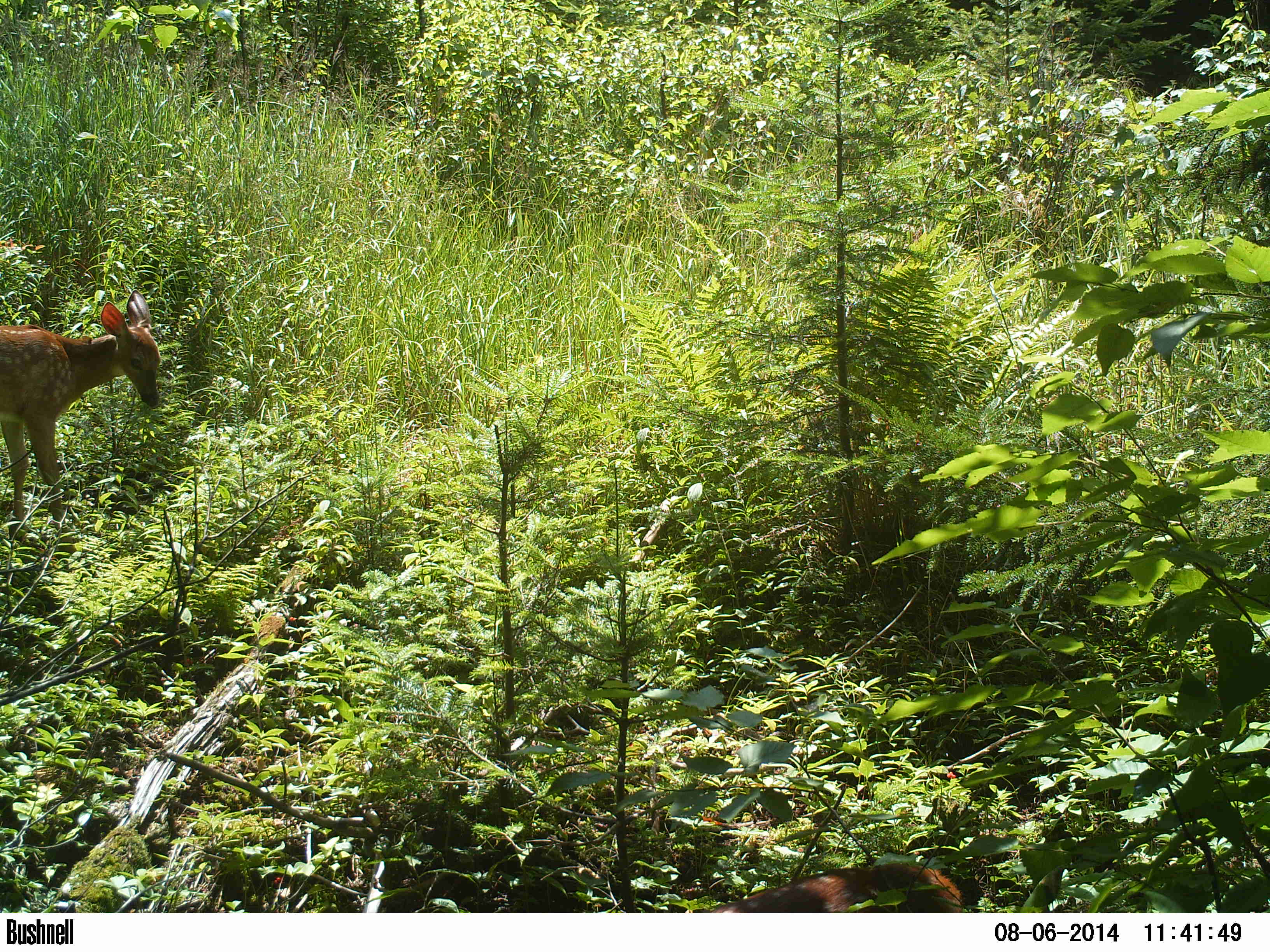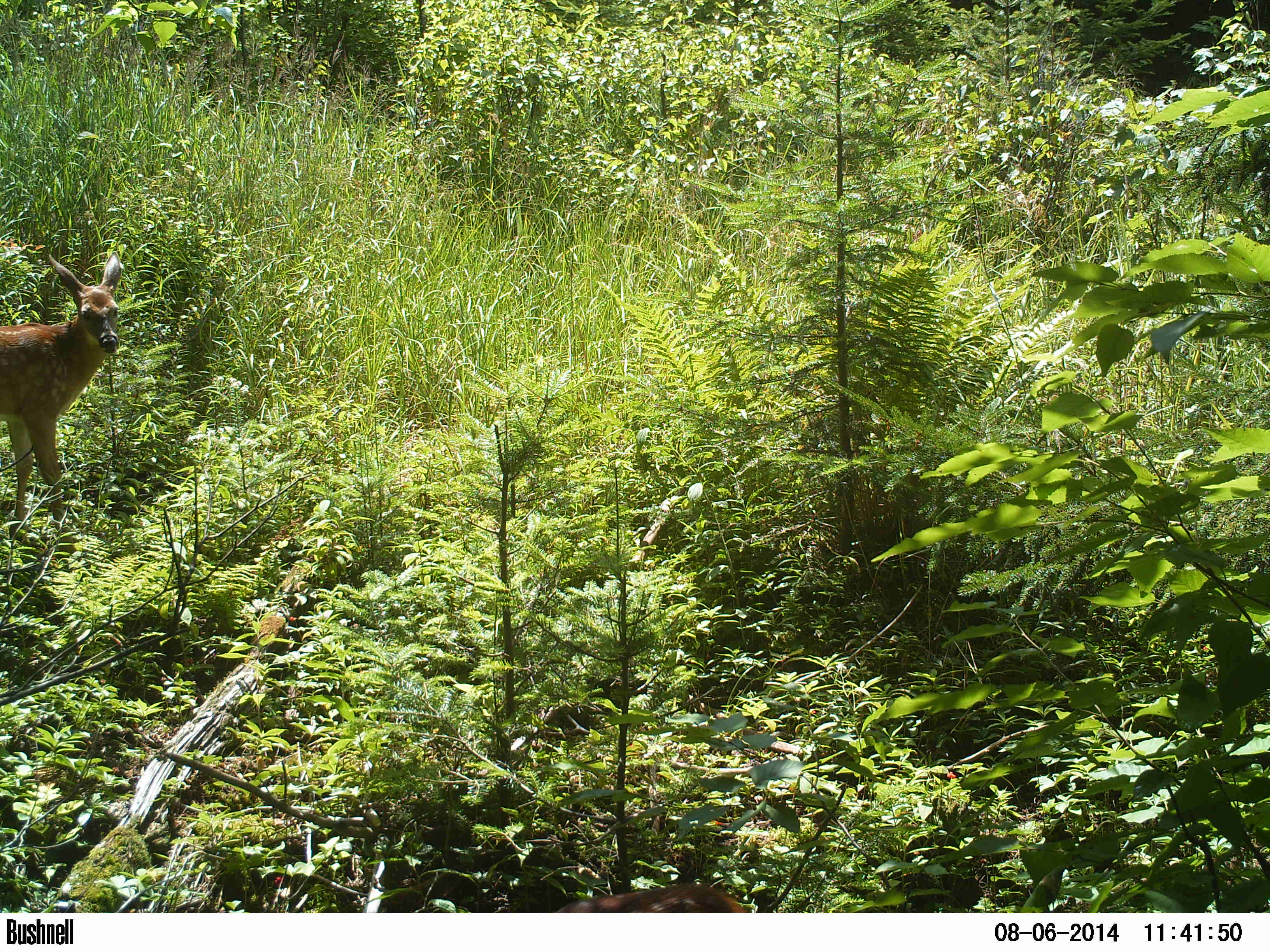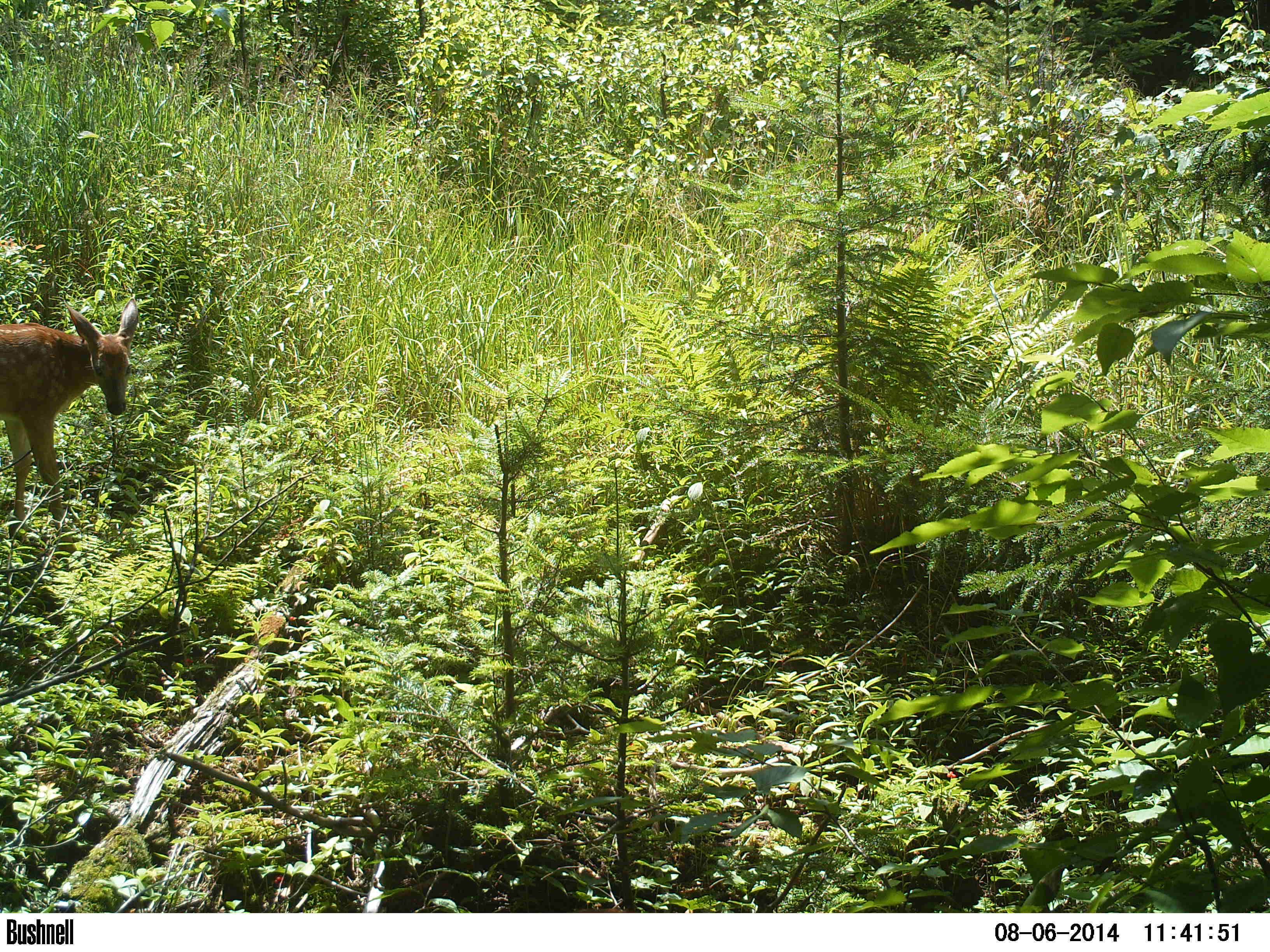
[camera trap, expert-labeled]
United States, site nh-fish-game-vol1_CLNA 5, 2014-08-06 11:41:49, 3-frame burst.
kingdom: Animalia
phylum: Chordata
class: Mammalia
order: Artiodactyla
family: Cervidae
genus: Odocoileus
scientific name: Odocoileus virginianus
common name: white-tailed deer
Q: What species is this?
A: White-tailed deer (Odocoileus virginianus).